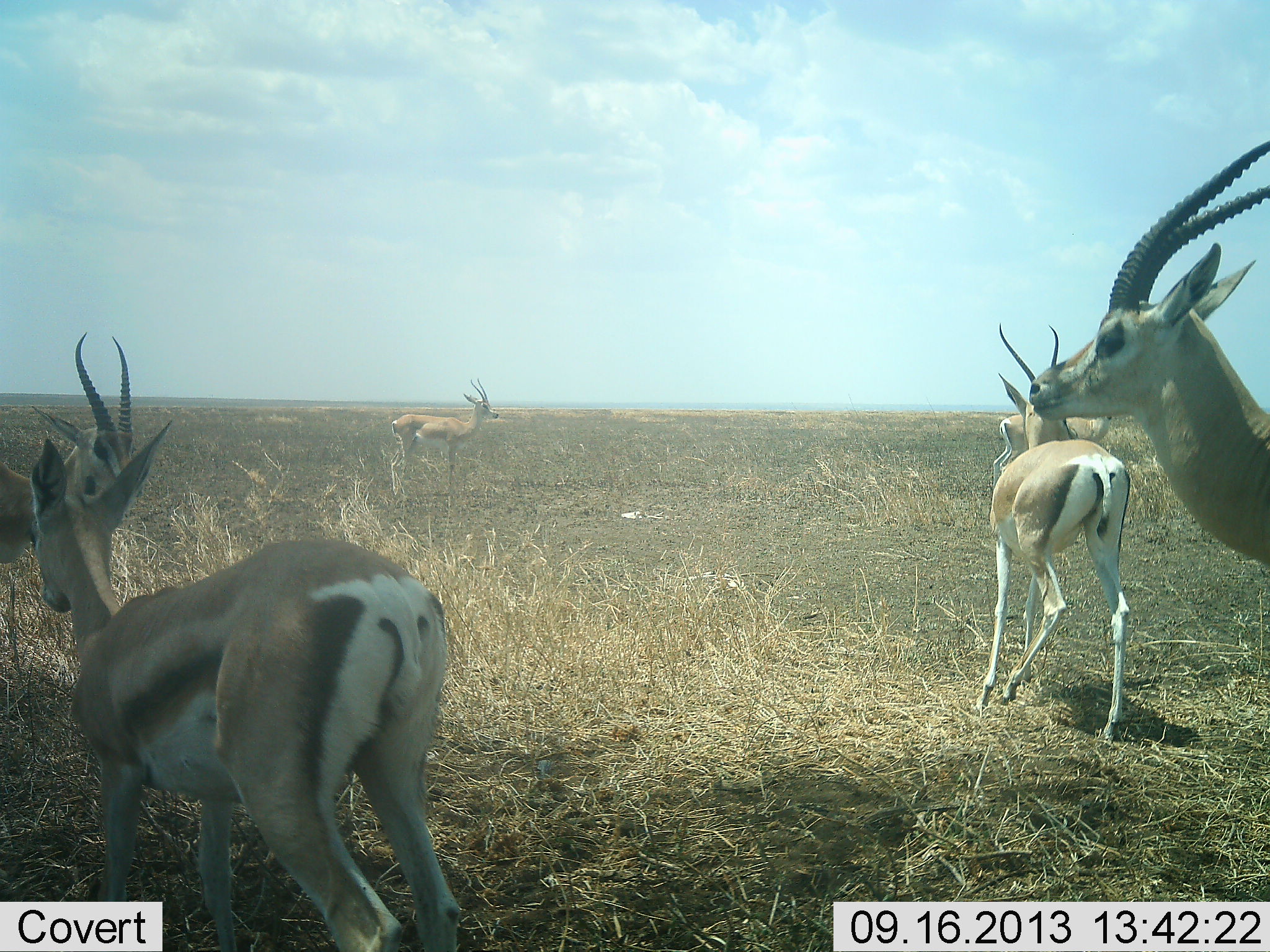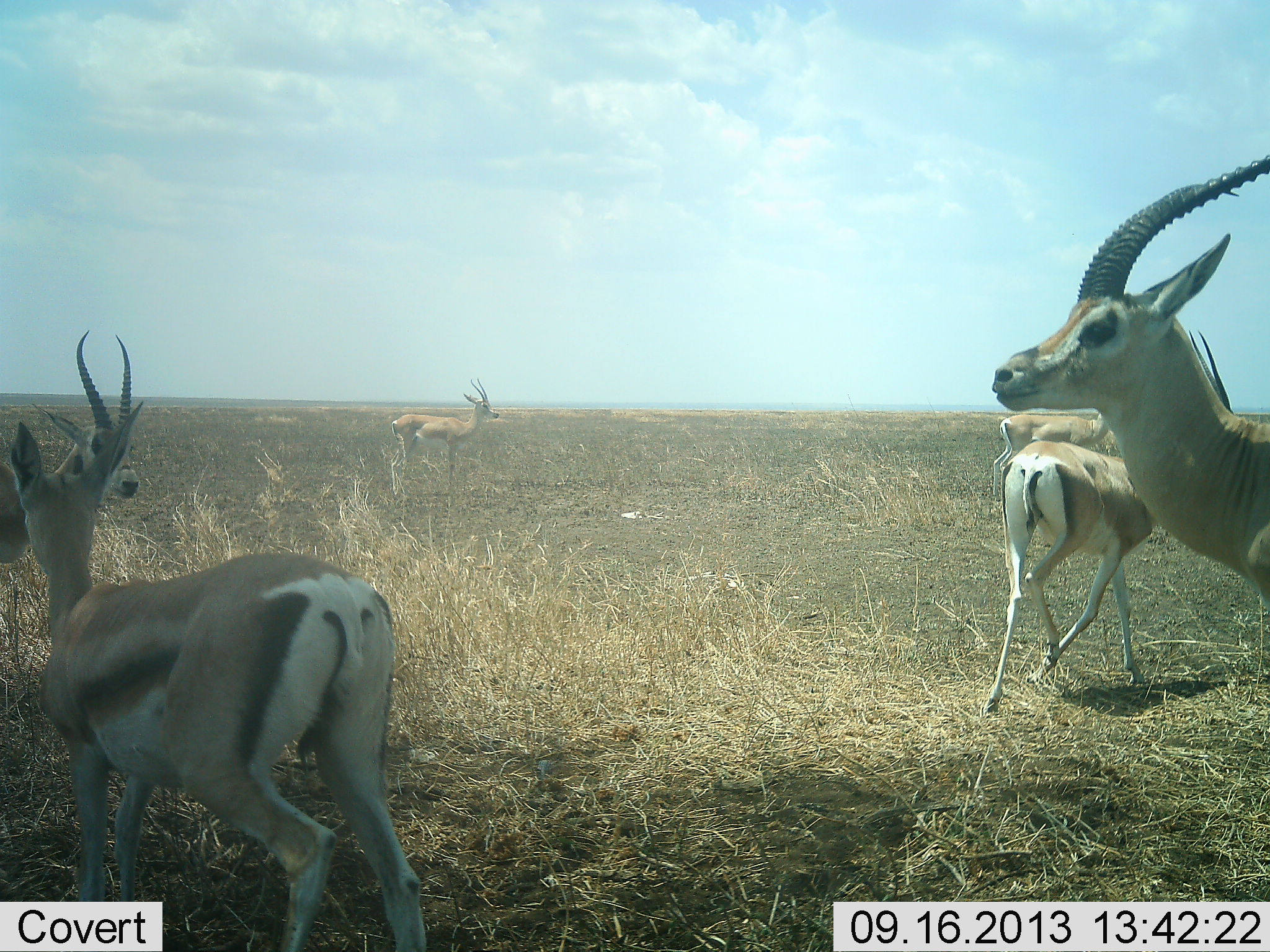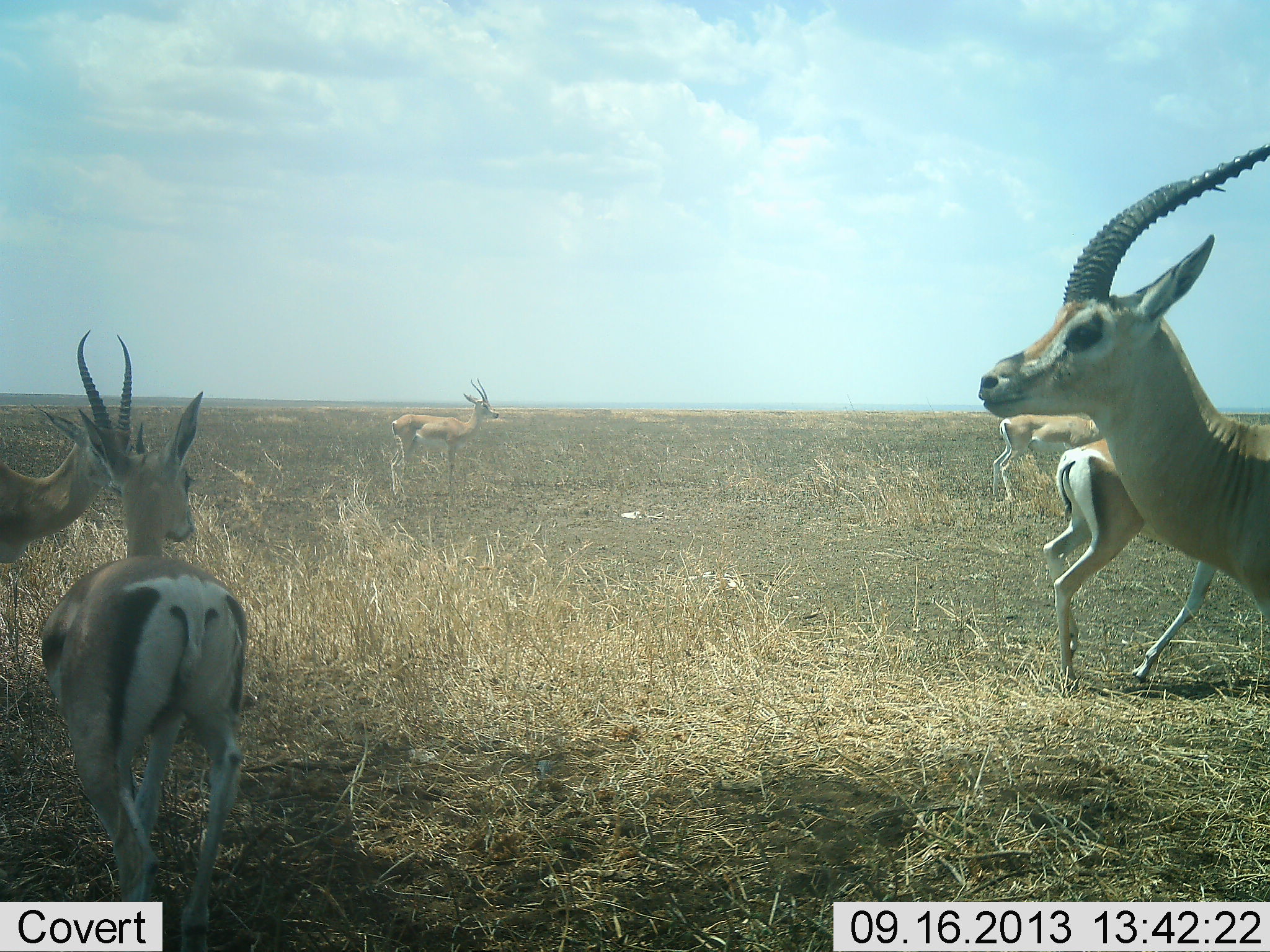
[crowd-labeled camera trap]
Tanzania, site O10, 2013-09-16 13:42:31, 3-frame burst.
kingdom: Animalia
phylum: Chordata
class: Mammalia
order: Artiodactyla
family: Bovidae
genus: Eudorcas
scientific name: Eudorcas thomsonii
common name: thomson's gazelle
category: gazellethomsons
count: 6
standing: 69%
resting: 0%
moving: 85%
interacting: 0%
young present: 8%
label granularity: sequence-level